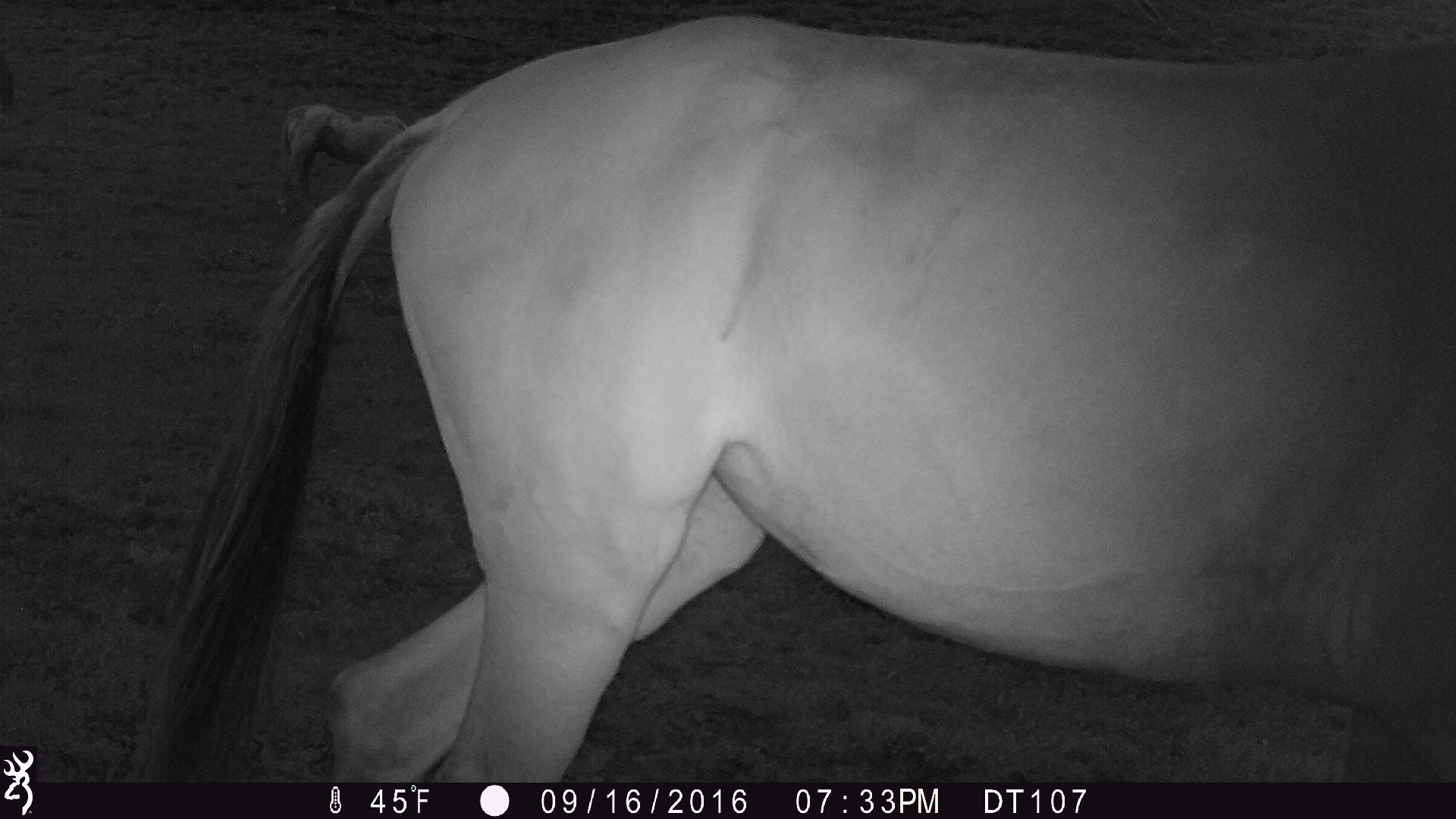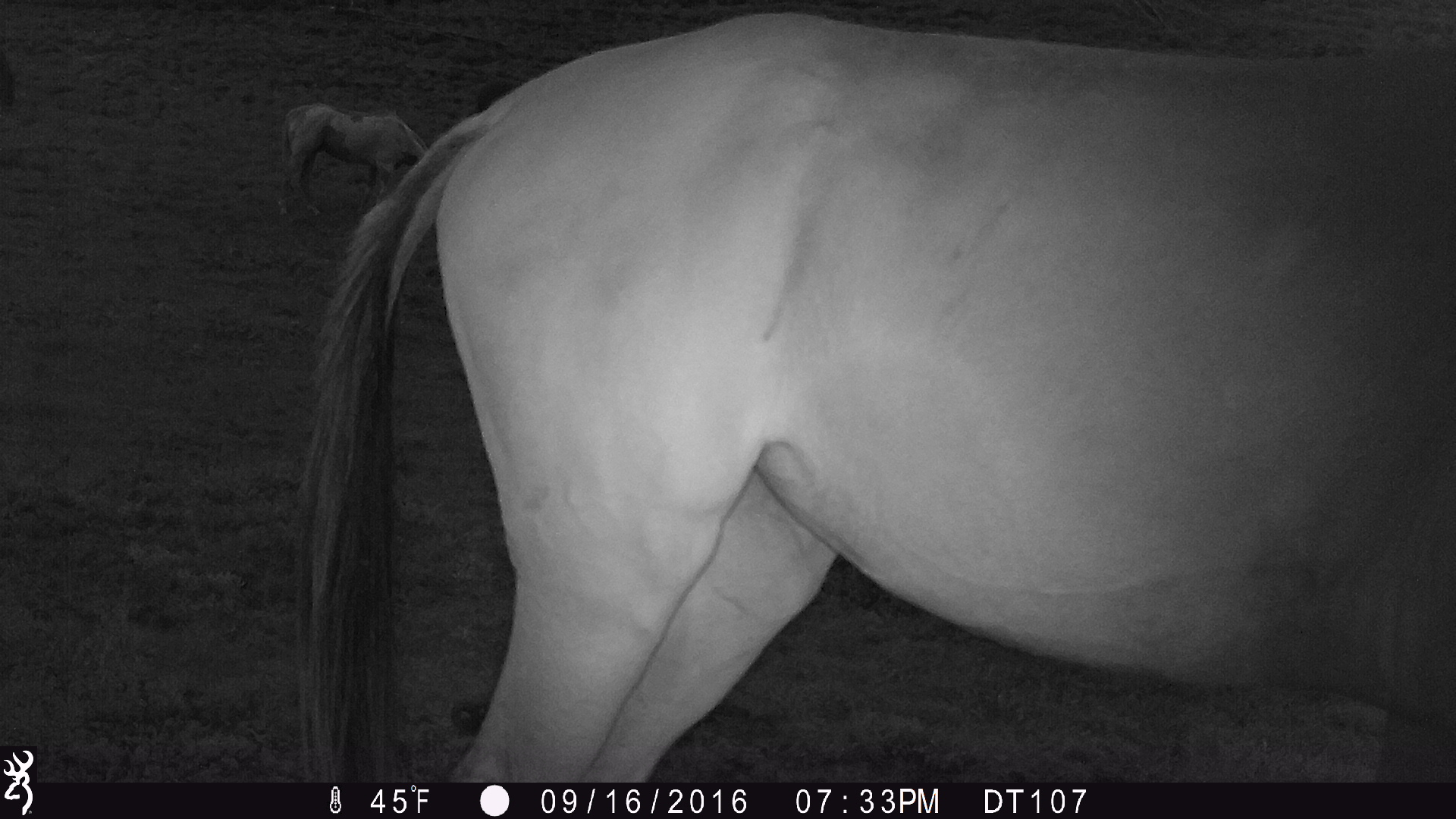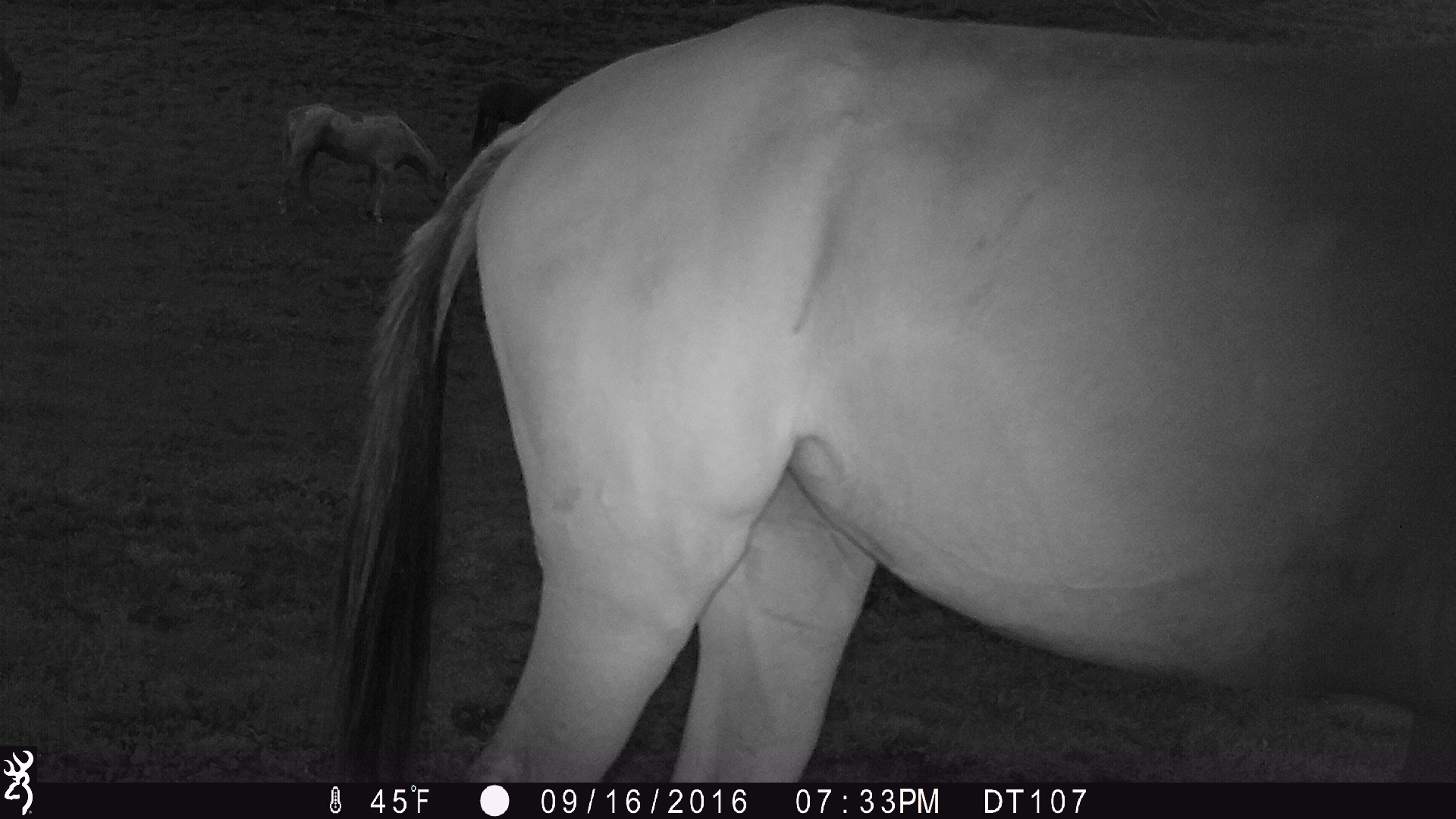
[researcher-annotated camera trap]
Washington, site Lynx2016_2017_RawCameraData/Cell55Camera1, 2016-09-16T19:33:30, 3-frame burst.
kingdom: Animalia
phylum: Chordata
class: Mammalia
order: Perissodactyla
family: Equidae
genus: Equus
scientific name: Equus caballus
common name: domestic horse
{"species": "domestic horse (Equus caballus)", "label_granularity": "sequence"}